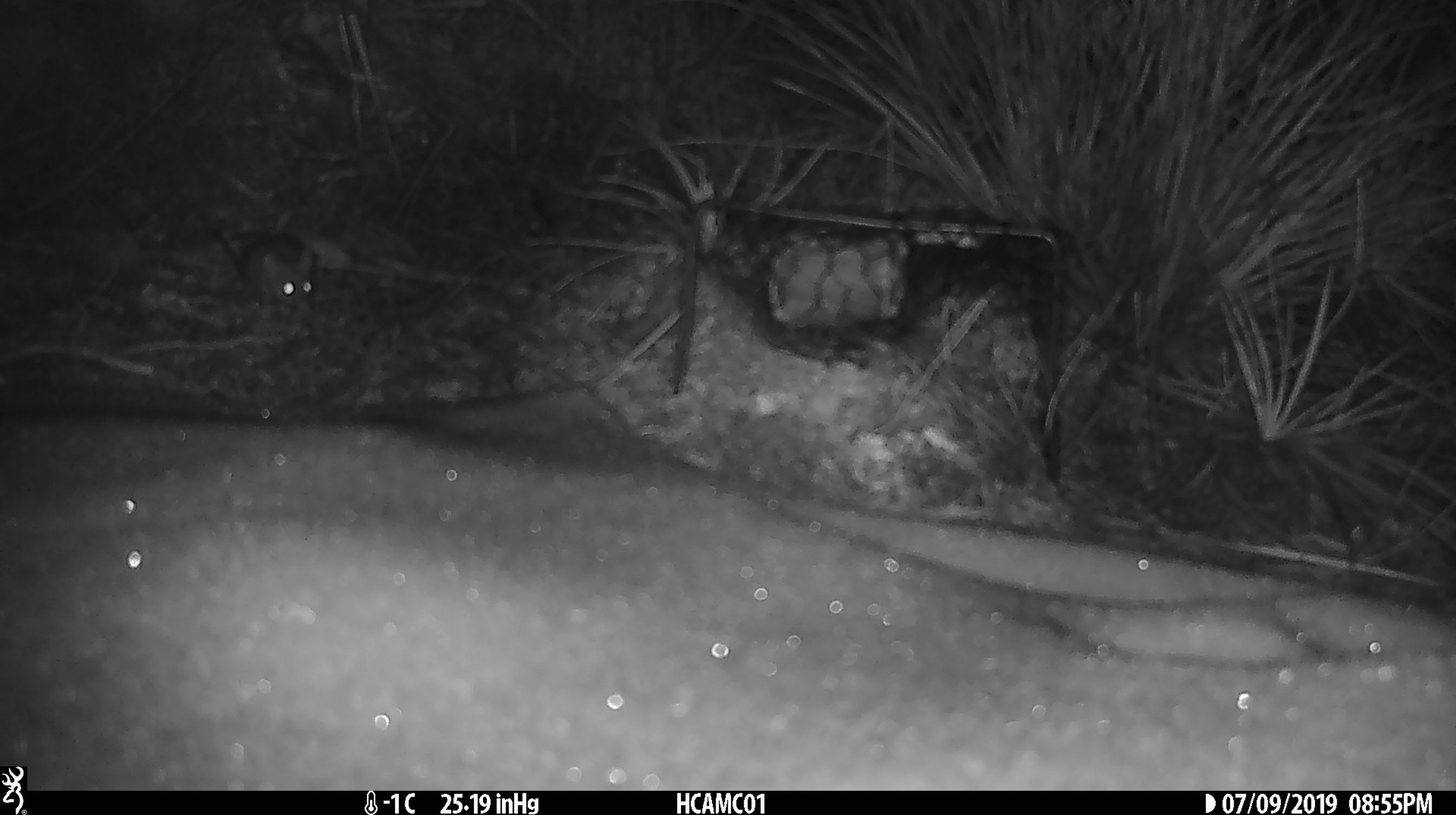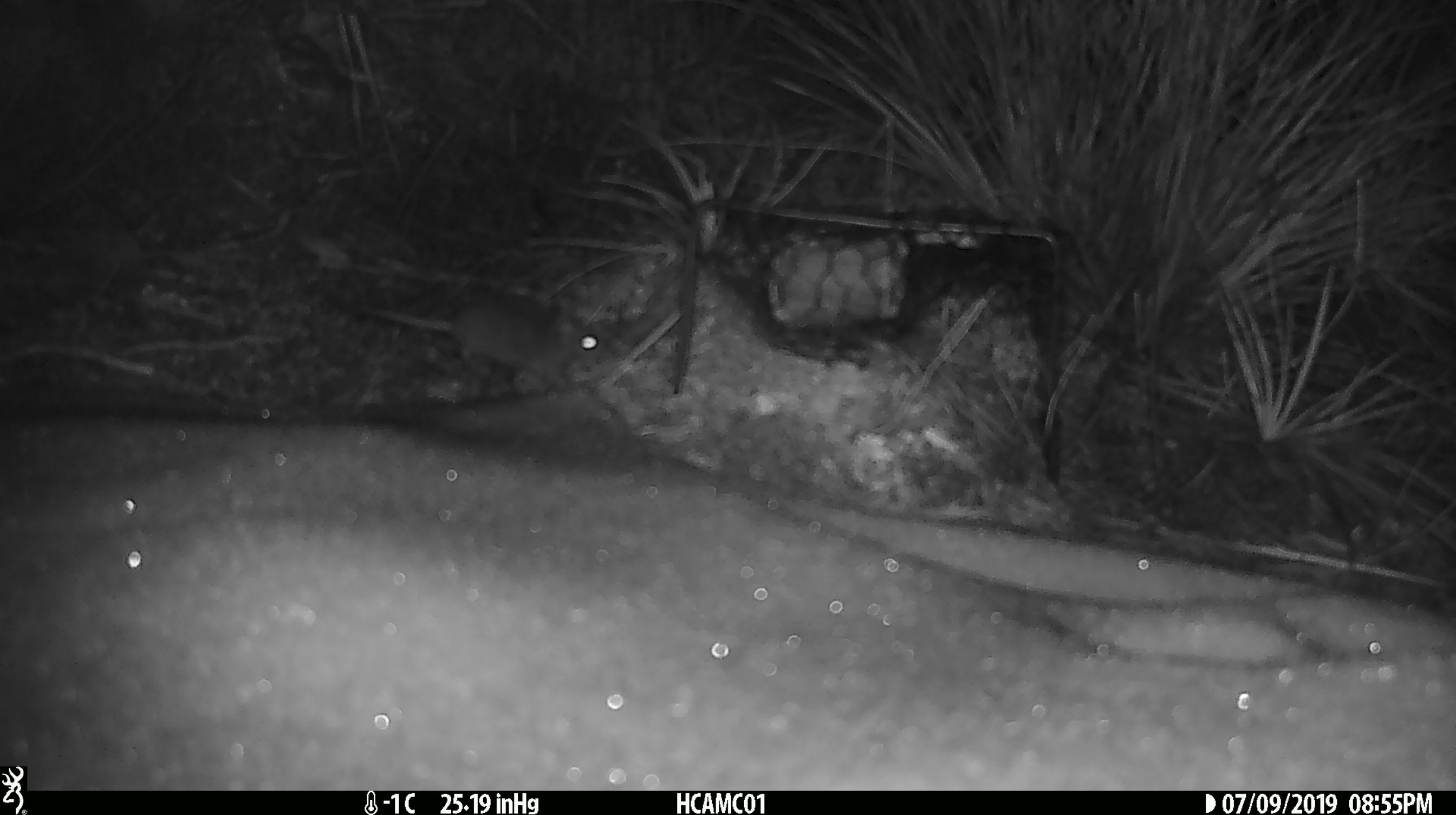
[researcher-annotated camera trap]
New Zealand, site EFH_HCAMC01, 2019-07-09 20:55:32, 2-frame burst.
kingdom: Animalia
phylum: Chordata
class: Mammalia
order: Rodentia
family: Muridae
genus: Mus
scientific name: Mus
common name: mouse